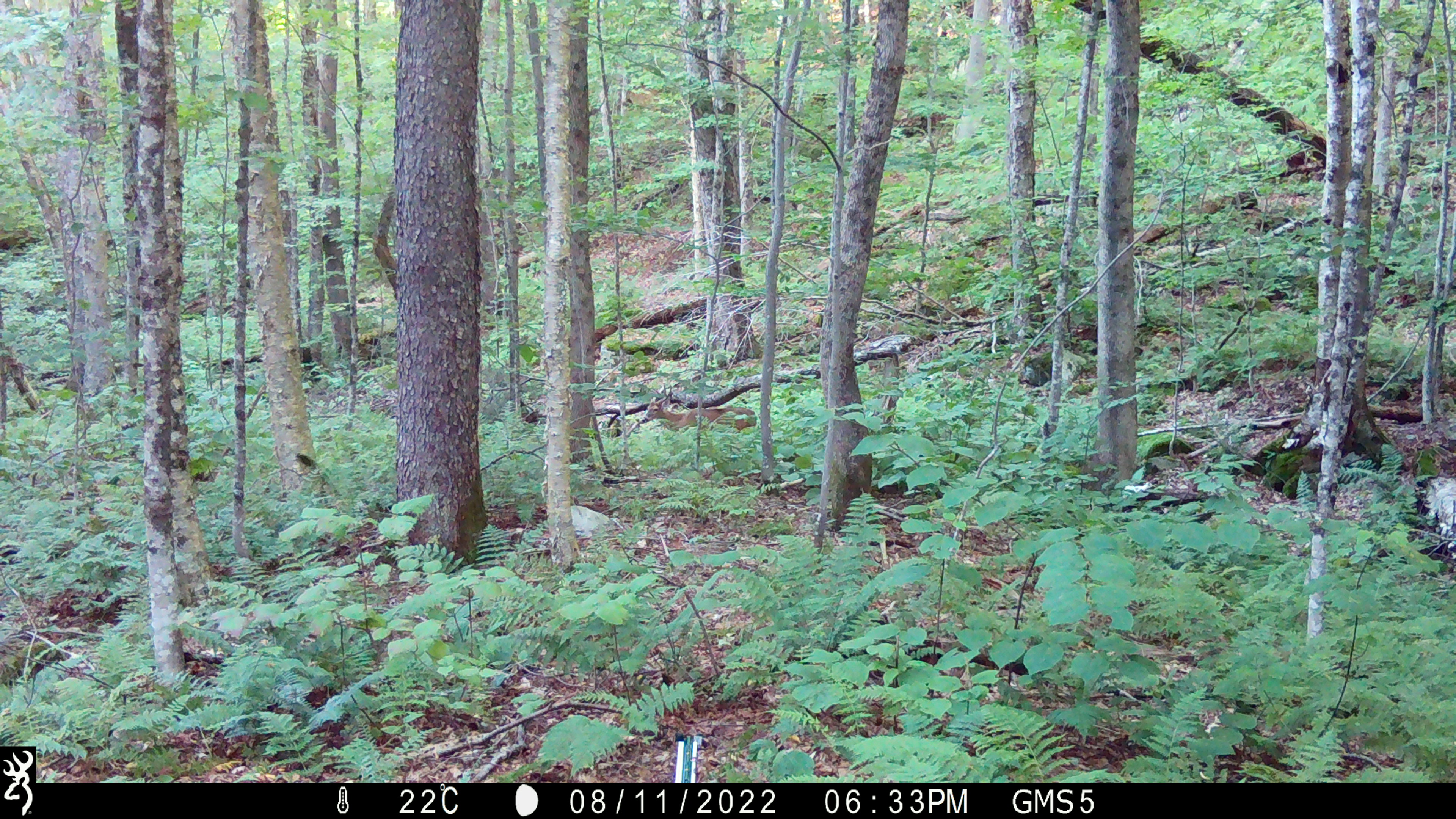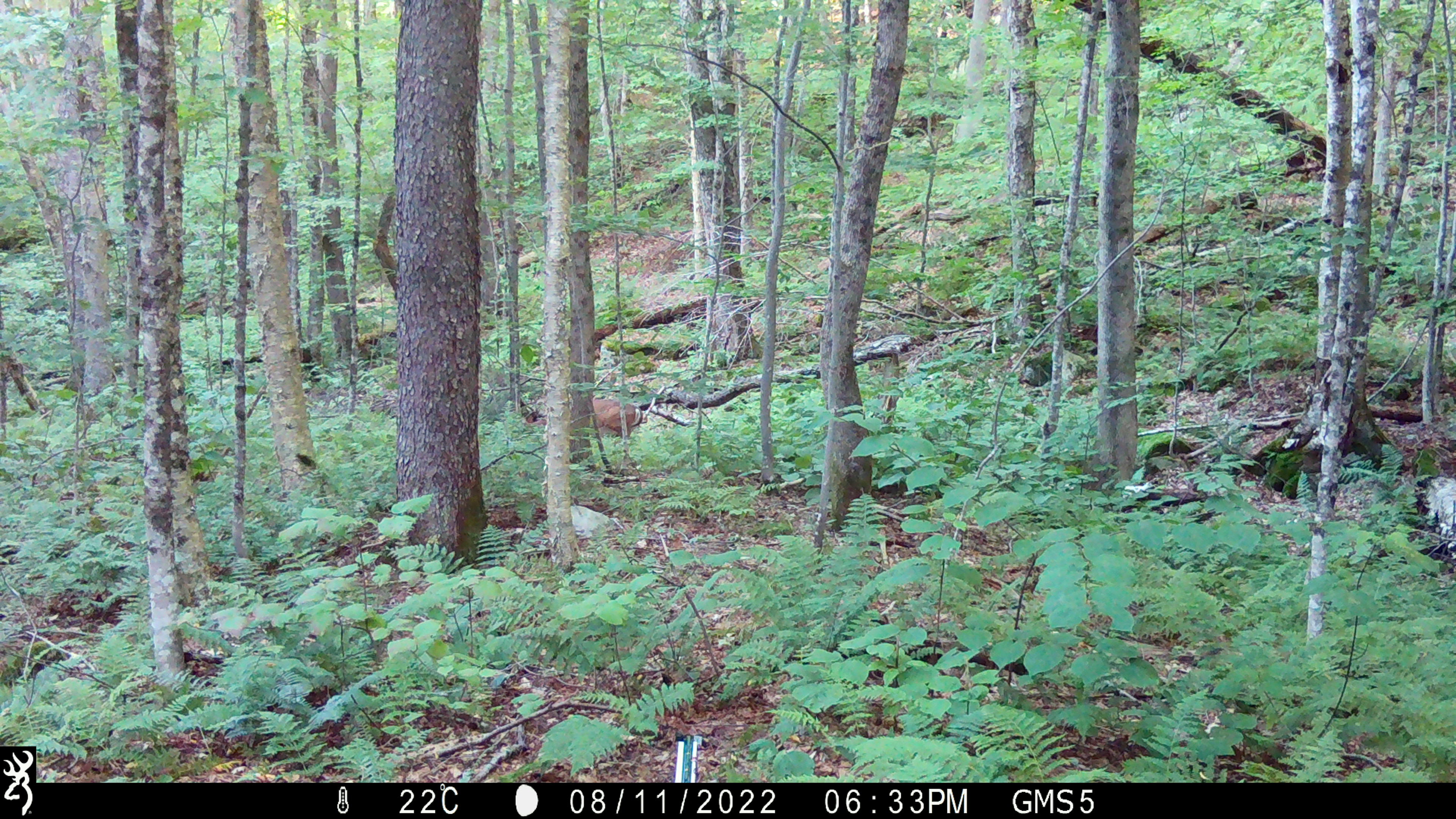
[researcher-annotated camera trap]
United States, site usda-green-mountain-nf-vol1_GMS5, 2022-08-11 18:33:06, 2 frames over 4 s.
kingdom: Animalia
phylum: Chordata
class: Mammalia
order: Artiodactyla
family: Cervidae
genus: Odocoileus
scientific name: Odocoileus virginianus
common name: white-tailed deer